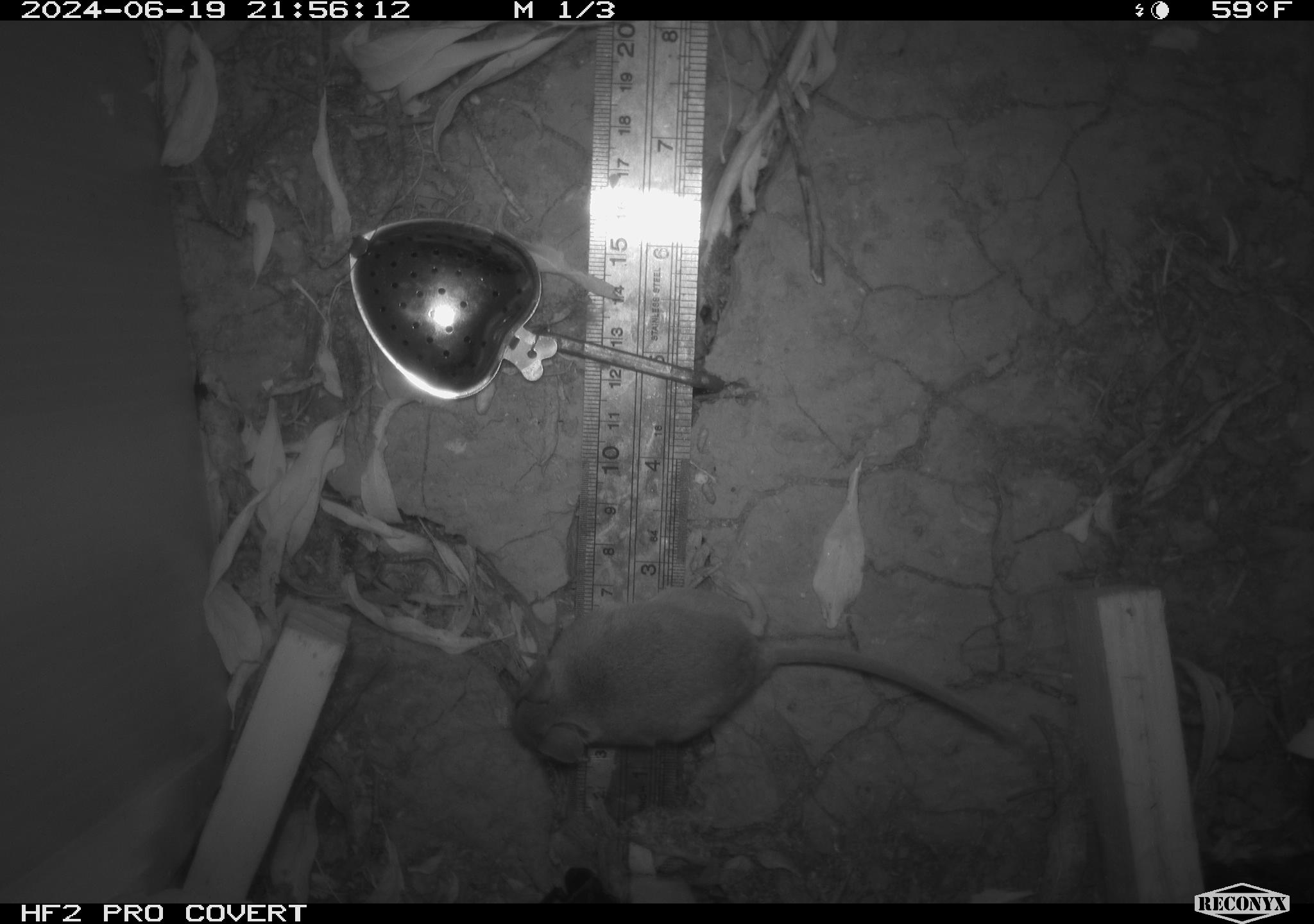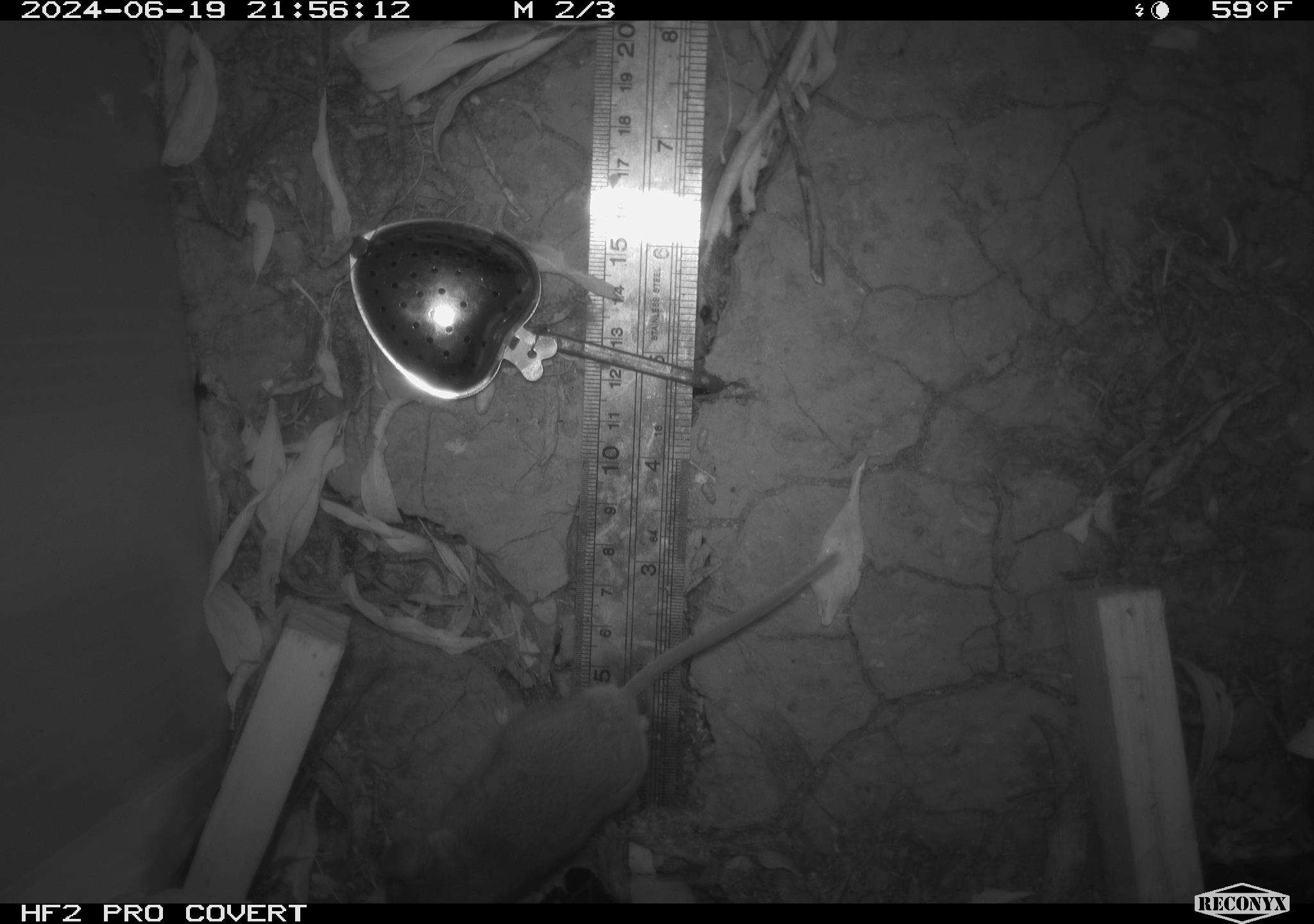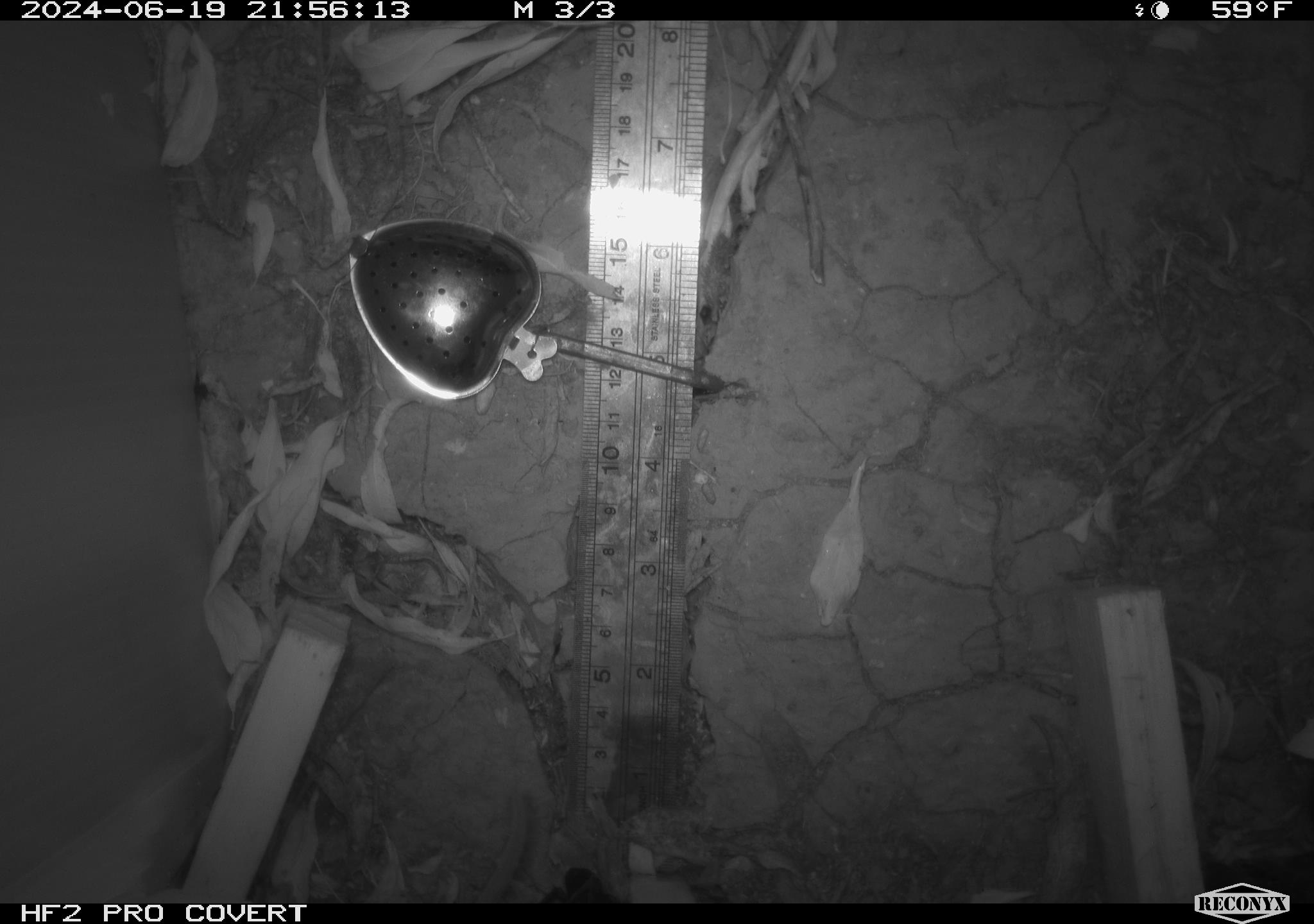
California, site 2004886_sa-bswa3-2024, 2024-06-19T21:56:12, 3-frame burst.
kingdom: Animalia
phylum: Chordata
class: Mammalia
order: Rodentia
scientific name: Rodentia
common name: mouse species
Mouse species (Rodentia).